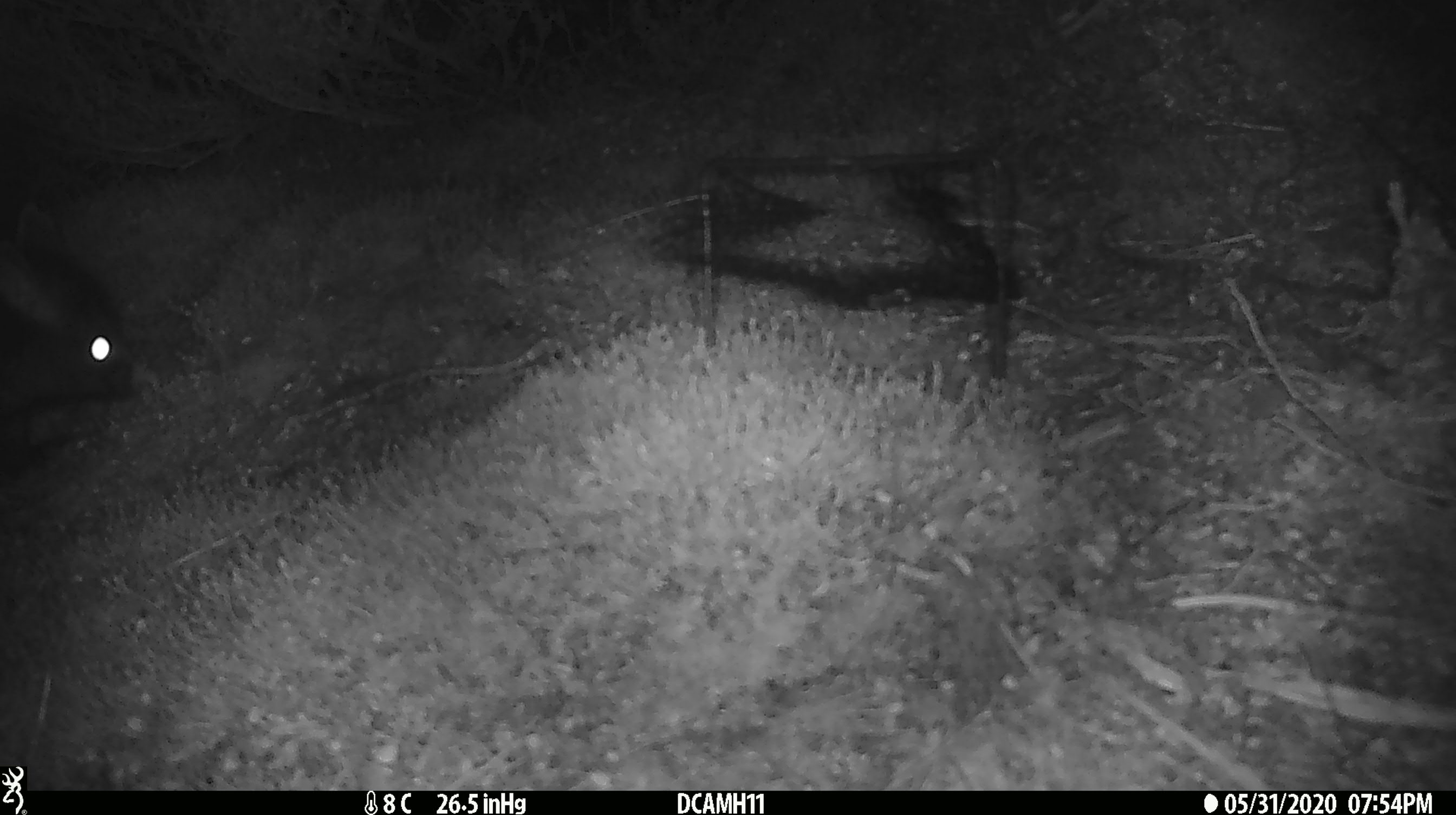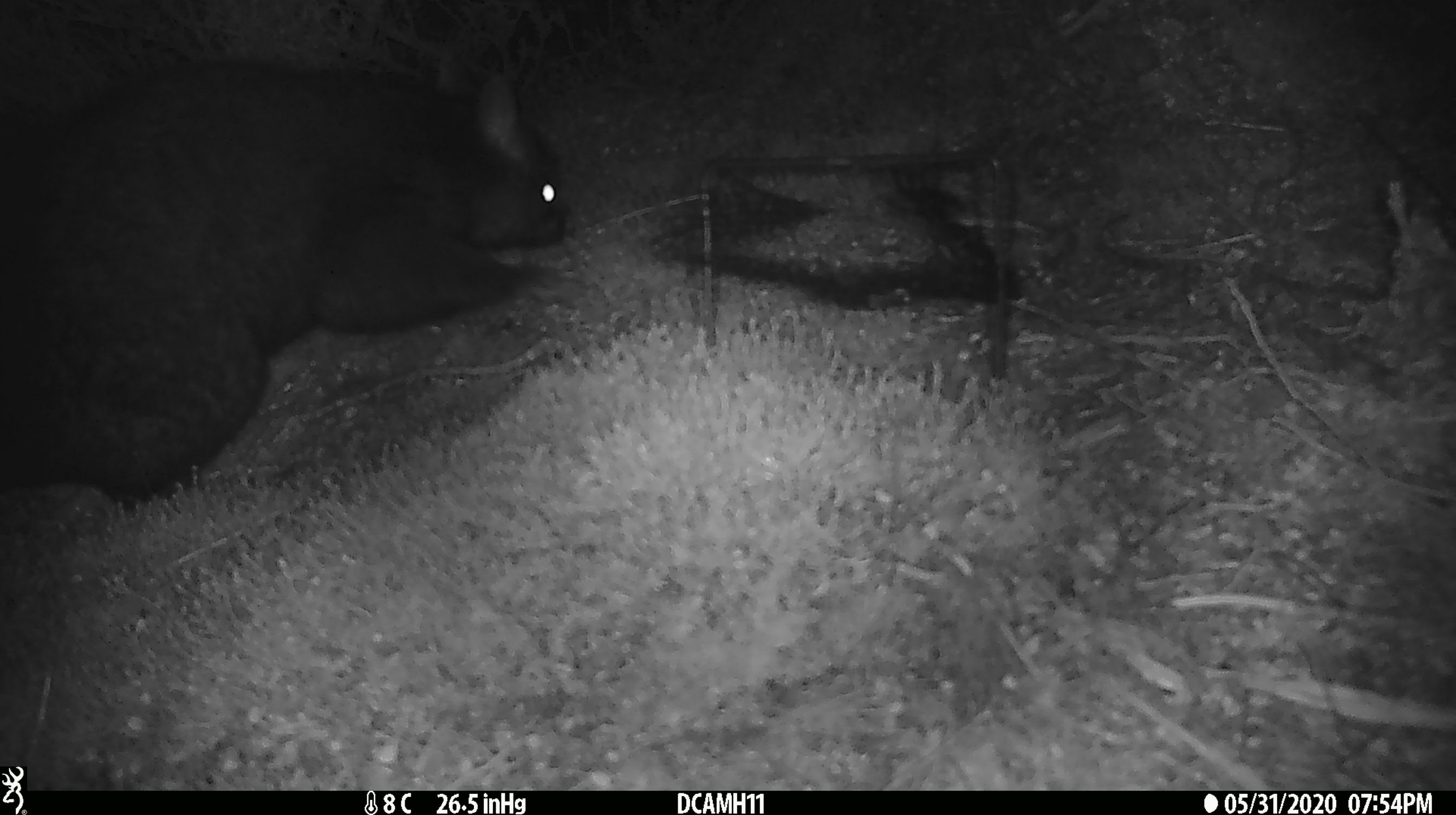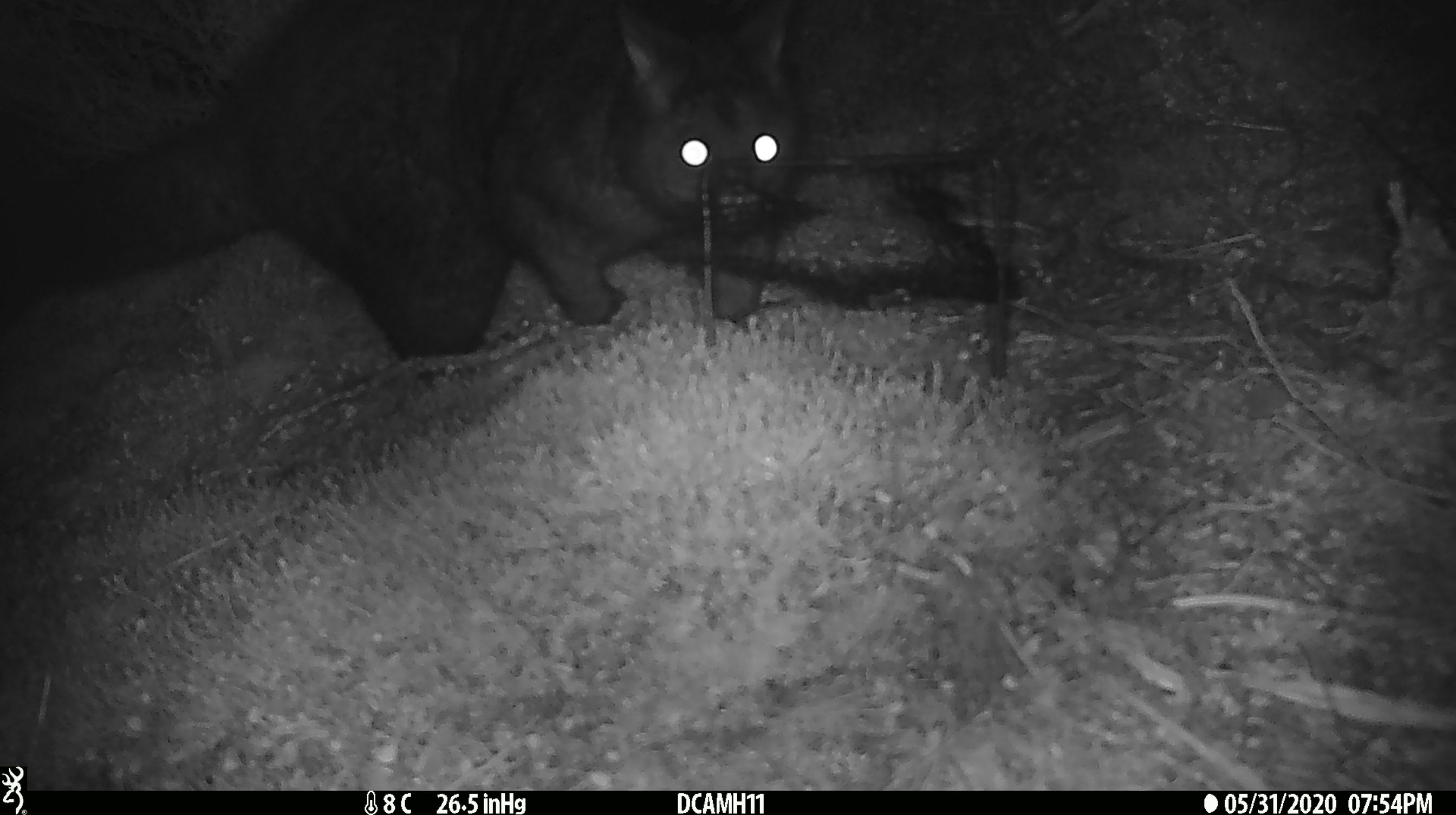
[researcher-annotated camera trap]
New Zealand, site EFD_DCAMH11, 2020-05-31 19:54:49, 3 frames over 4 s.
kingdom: Animalia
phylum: Chordata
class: Mammalia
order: Diprotodontia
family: Phalangeridae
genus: Trichosurus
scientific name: Trichosurus vulpecula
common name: common brushtail possum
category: possum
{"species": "possum (common brushtail possum) (Trichosurus vulpecula)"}